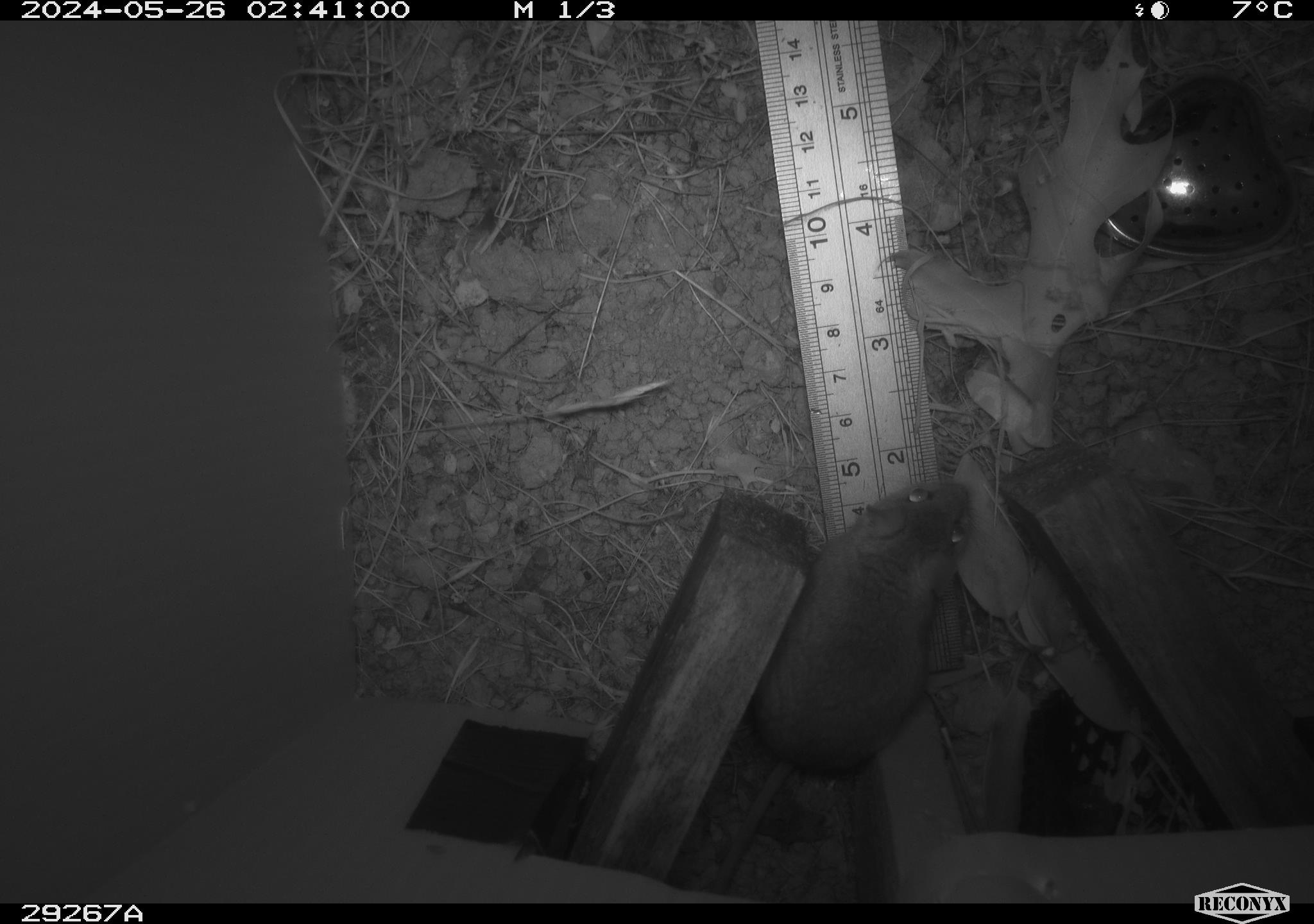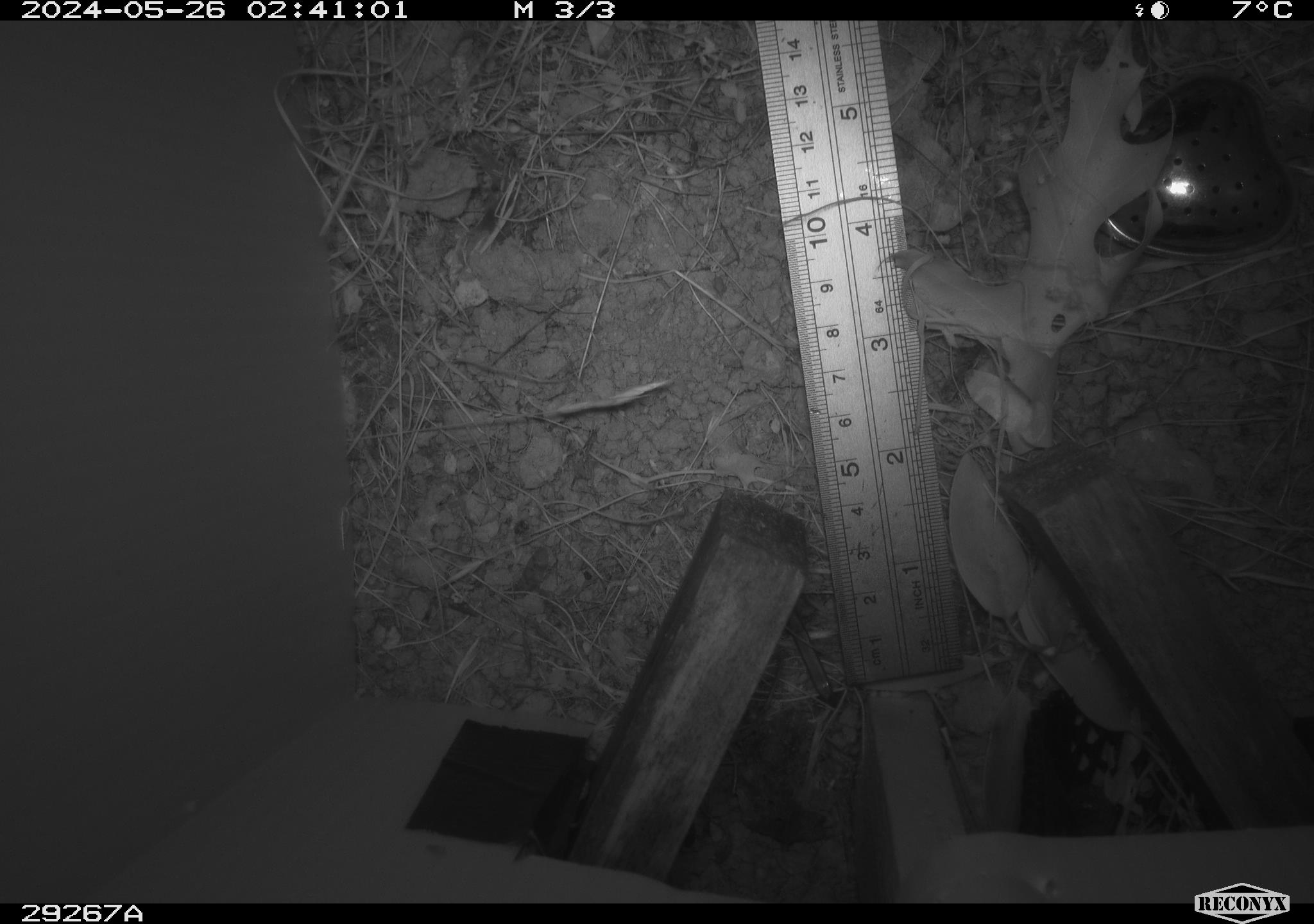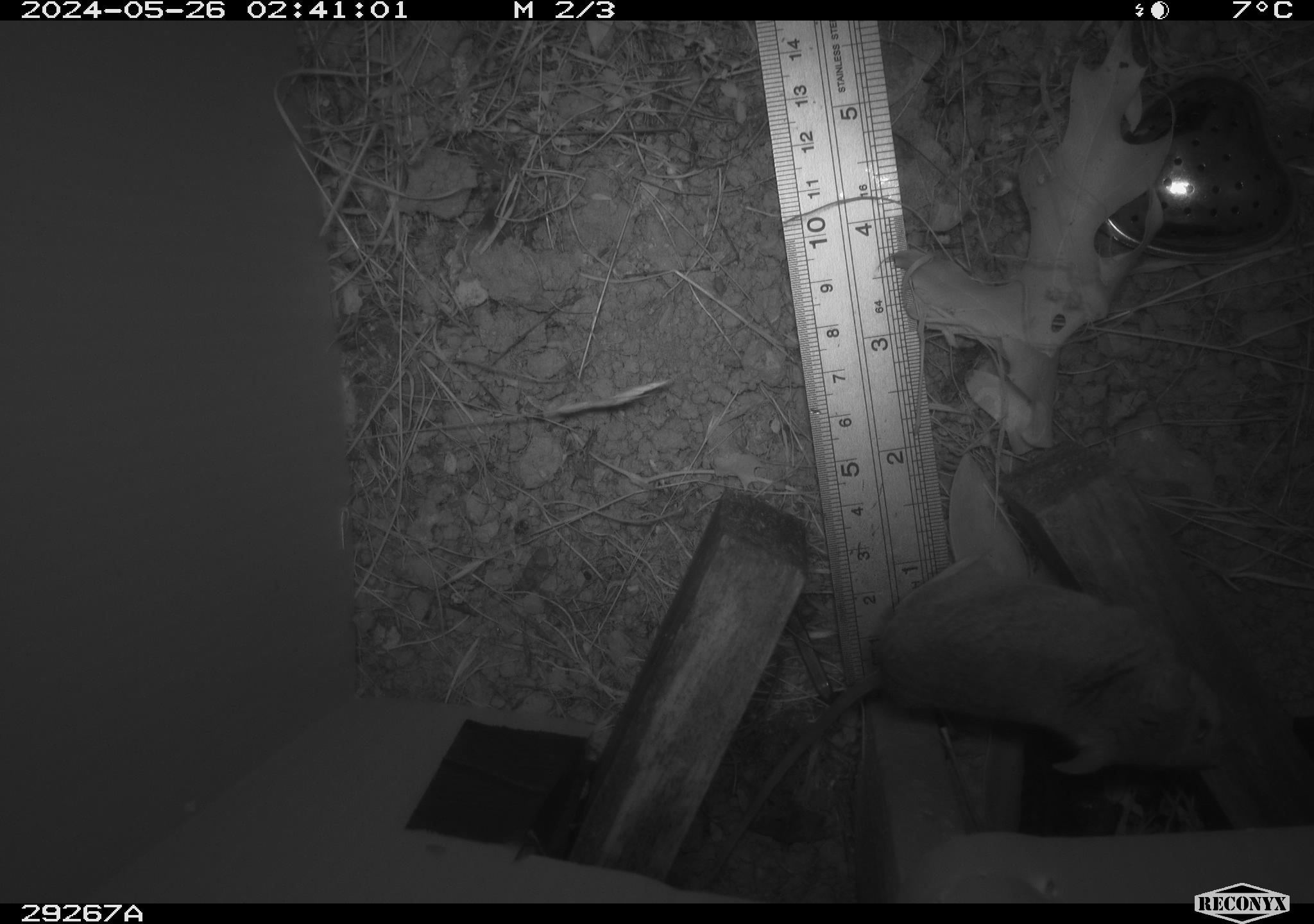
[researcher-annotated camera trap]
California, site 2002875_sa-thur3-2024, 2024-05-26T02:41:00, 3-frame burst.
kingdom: Animalia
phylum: Chordata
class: Mammalia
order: Rodentia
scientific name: Rodentia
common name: mouse species